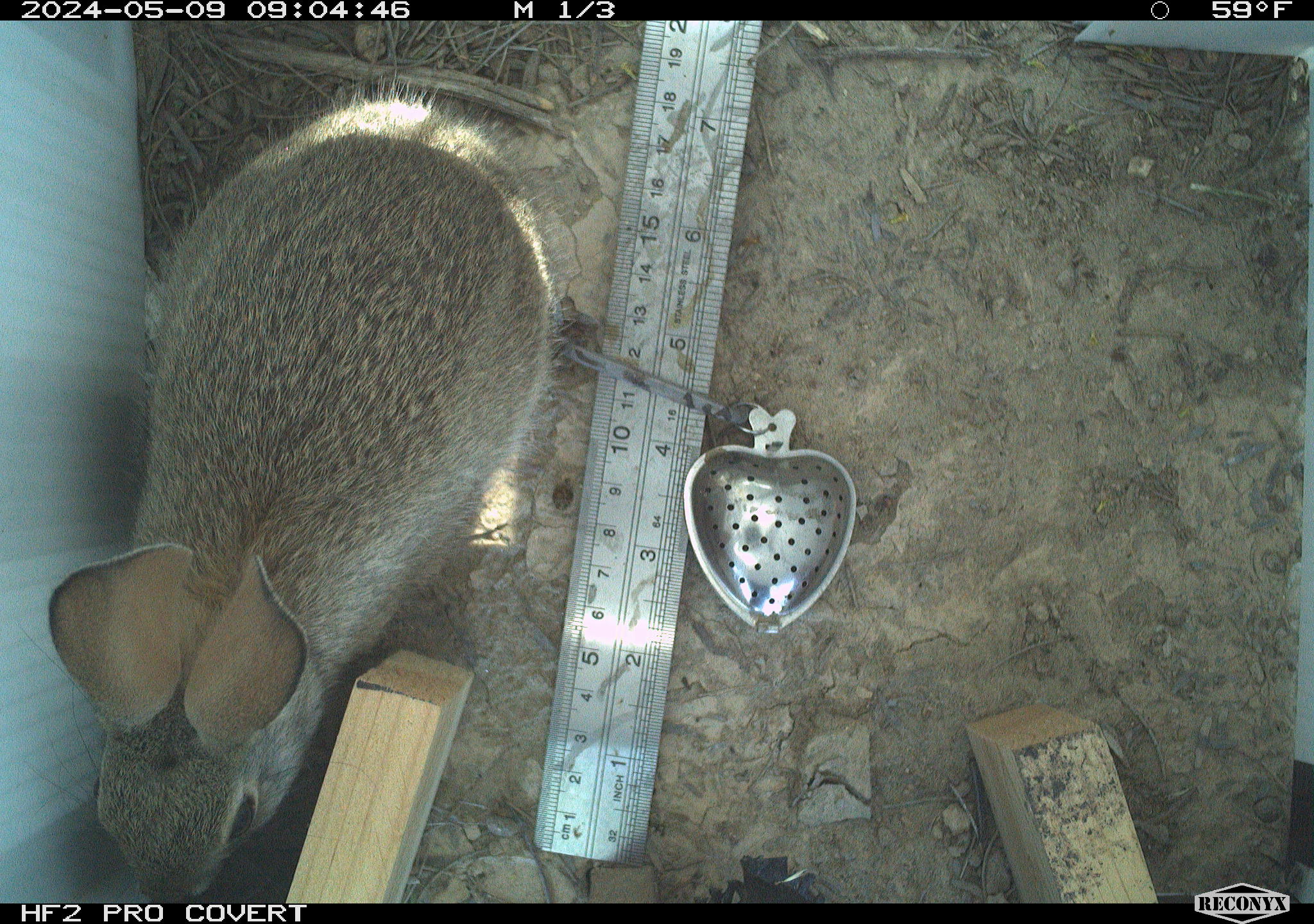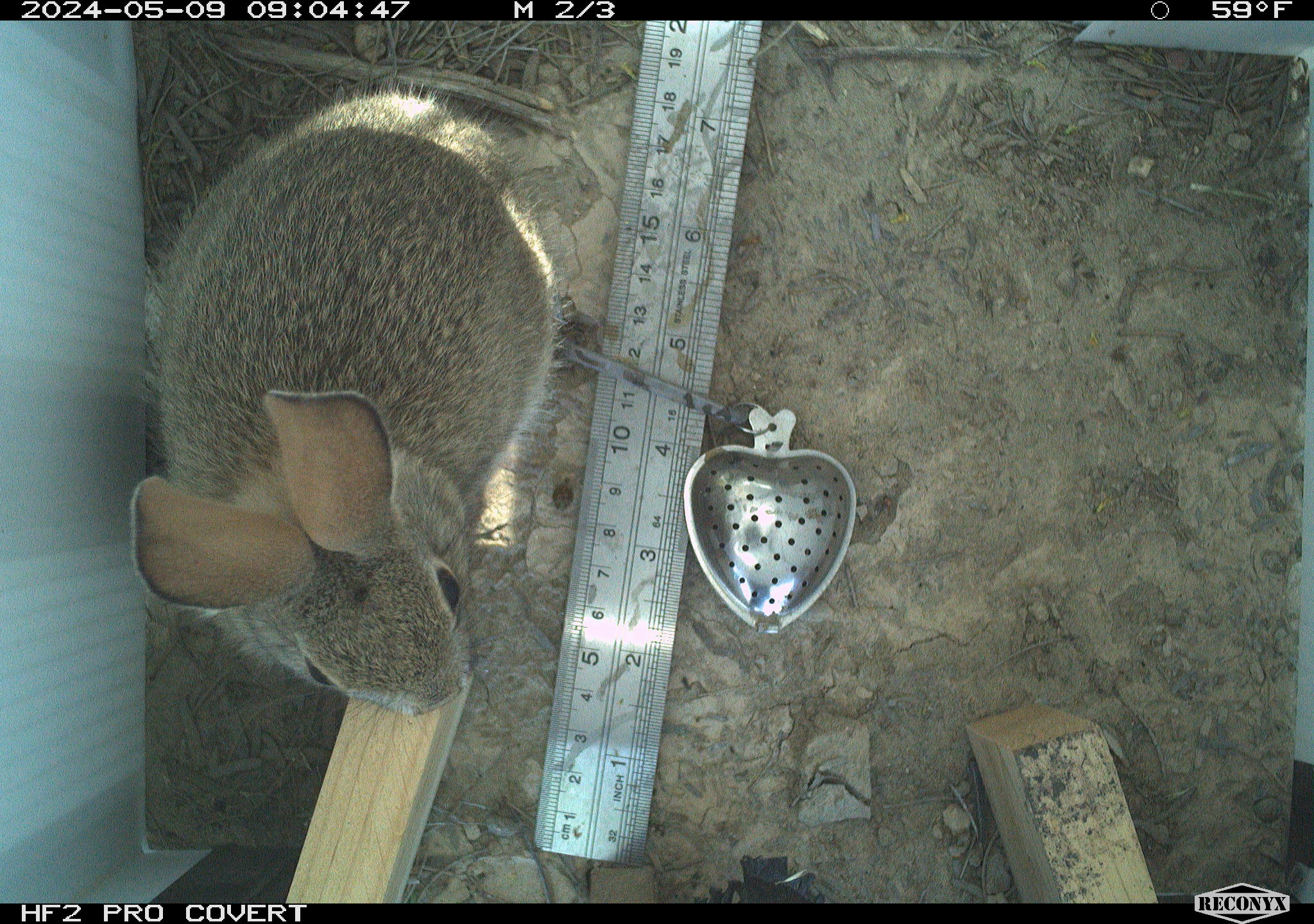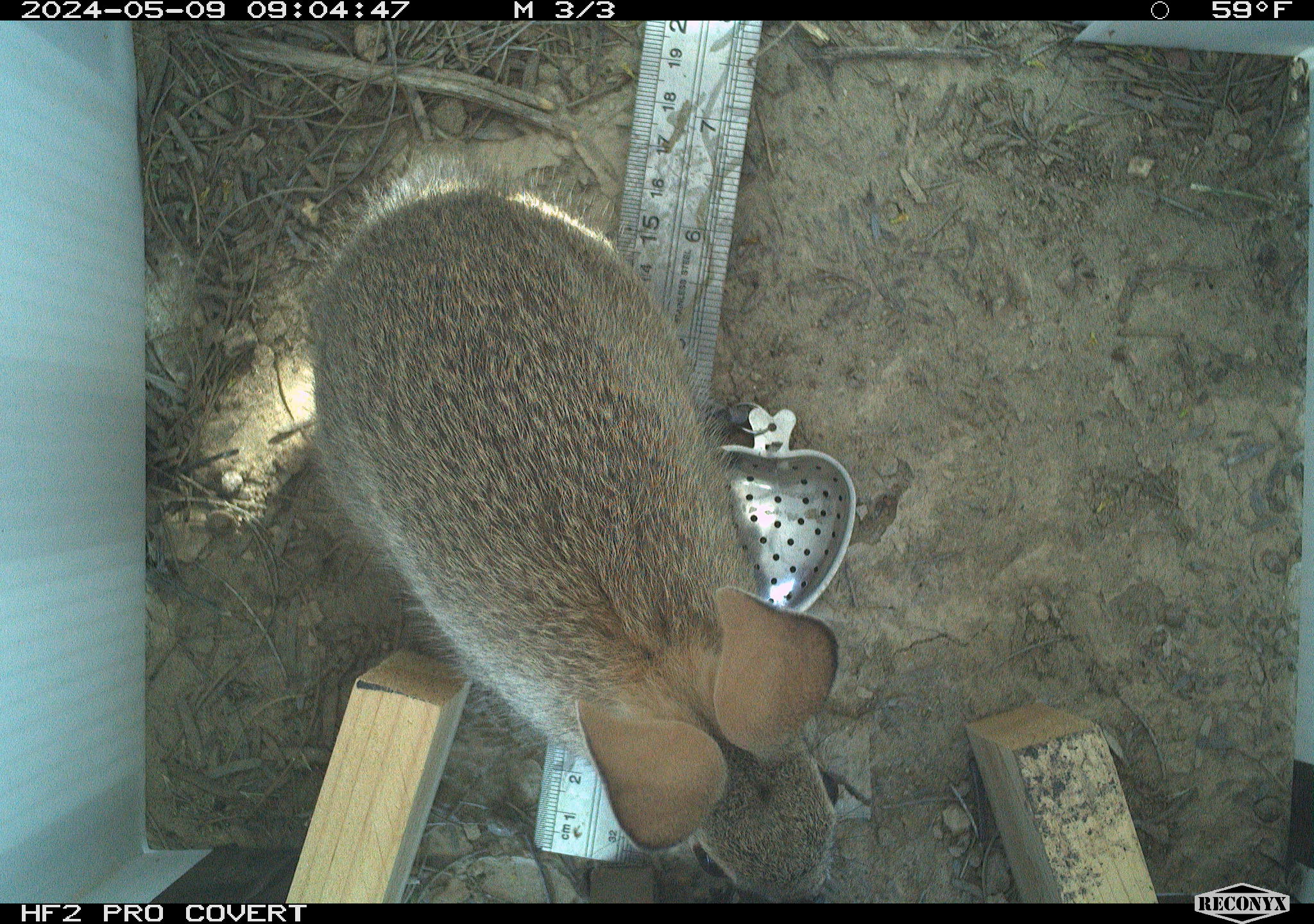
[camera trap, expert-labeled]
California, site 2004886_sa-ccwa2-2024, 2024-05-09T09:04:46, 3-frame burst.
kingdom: Animalia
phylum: Chordata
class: Mammalia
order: Lagomorpha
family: Leporidae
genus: Sylvilagus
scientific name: Sylvilagus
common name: cottontail rabbits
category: sylvilagus species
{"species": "sylvilagus species (cottontail rabbits) (Sylvilagus)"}